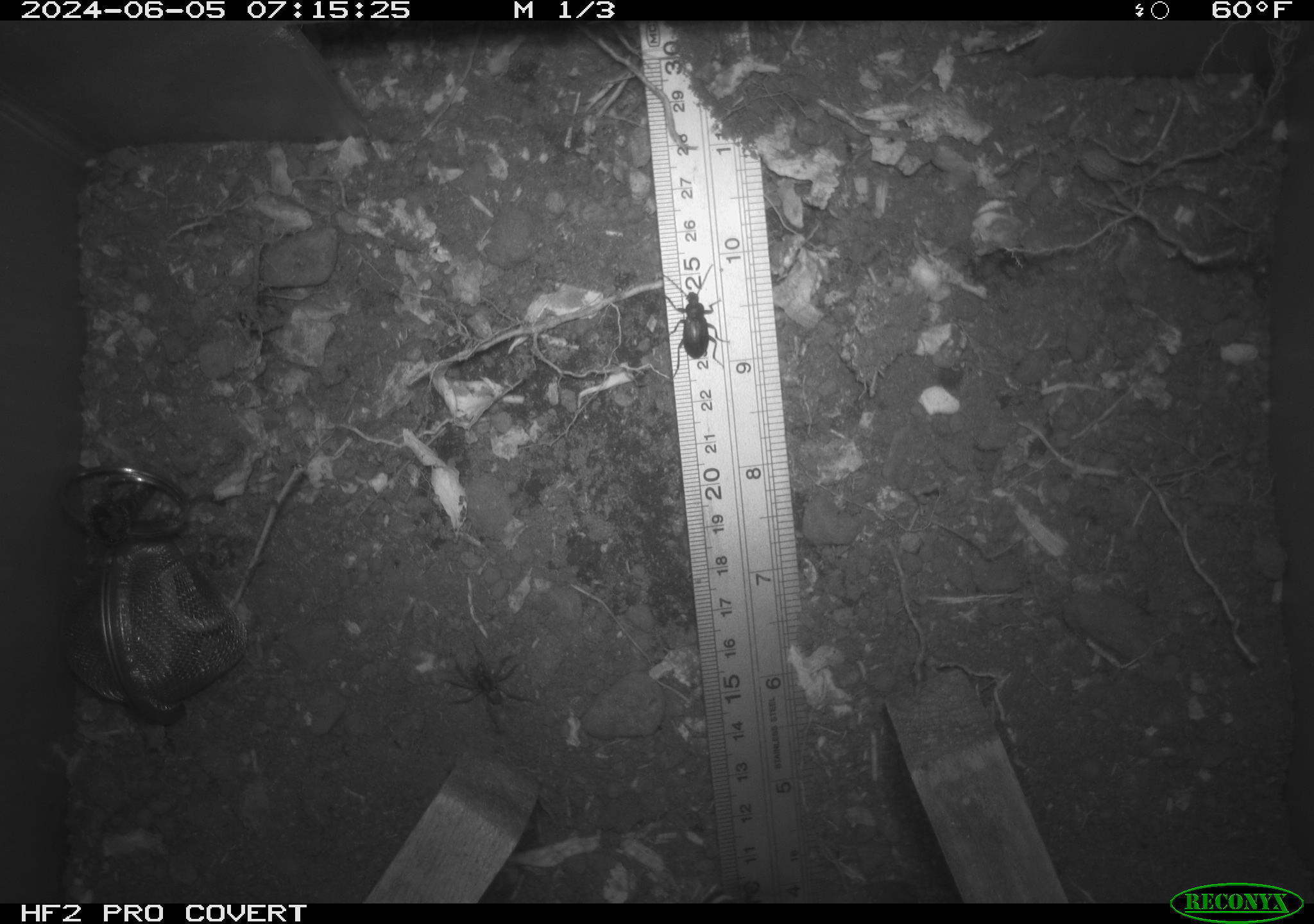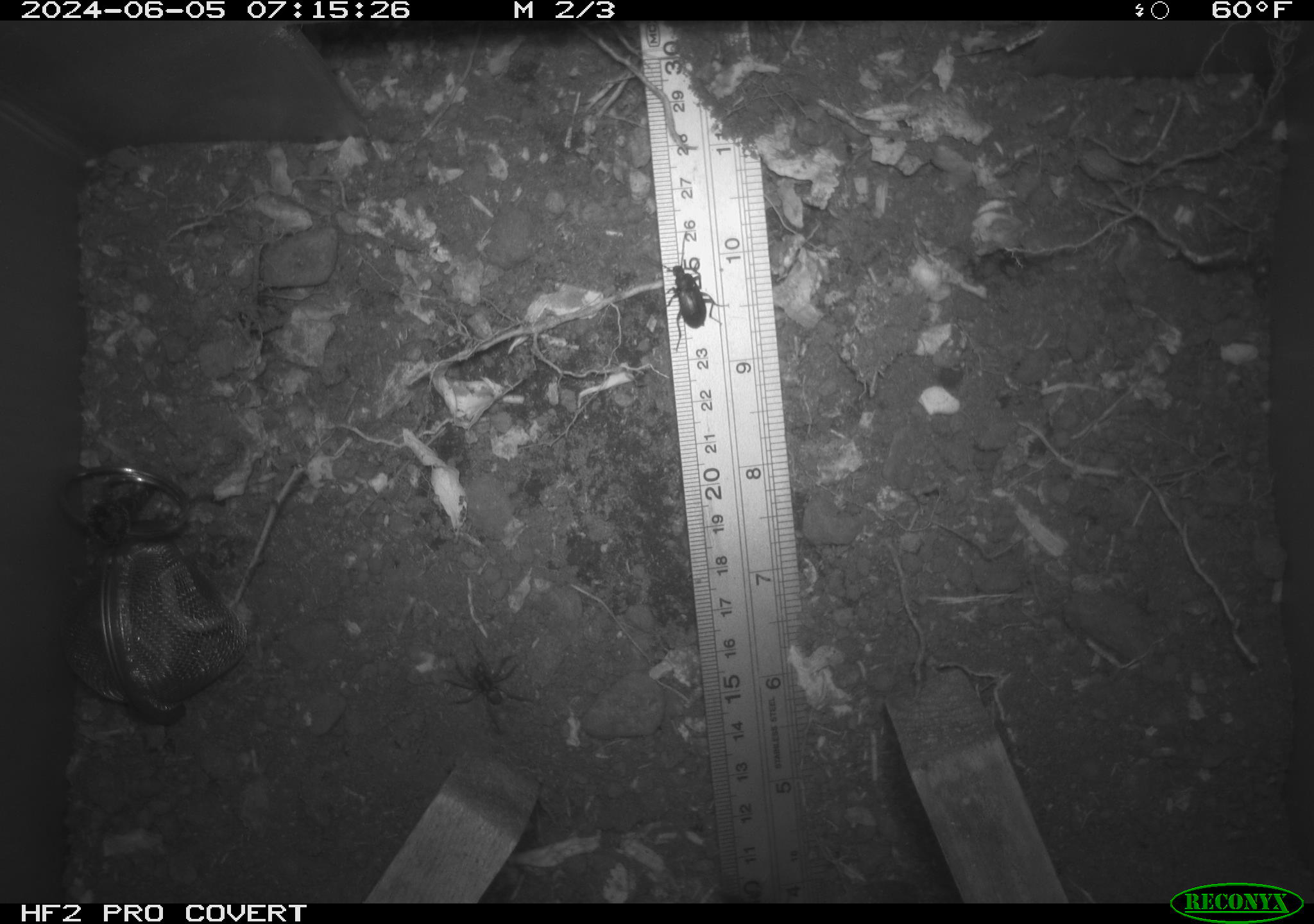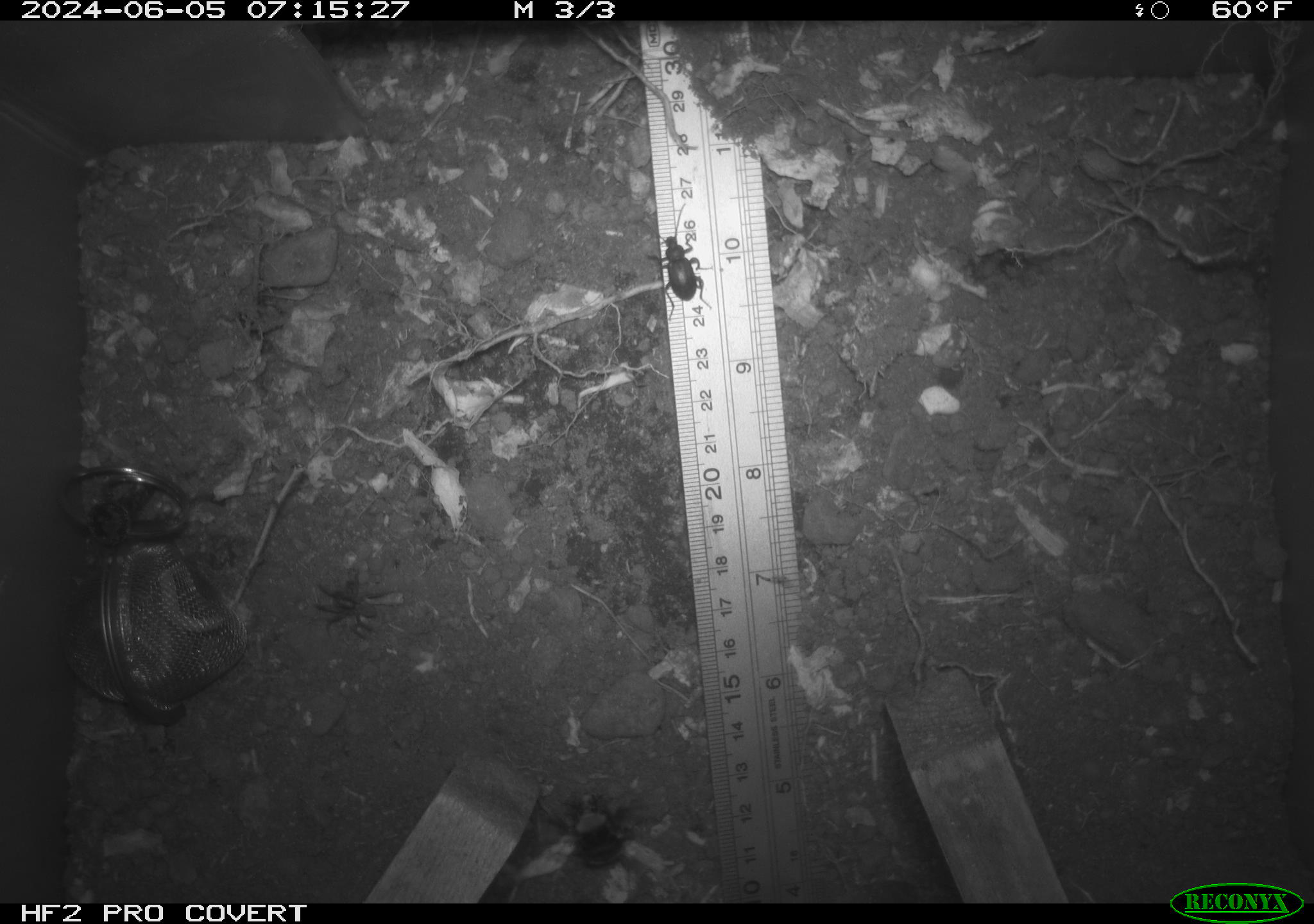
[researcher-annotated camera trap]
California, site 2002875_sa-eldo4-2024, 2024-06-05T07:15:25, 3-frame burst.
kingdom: Animalia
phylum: Arthropoda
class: Insecta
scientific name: Insecta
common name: insect